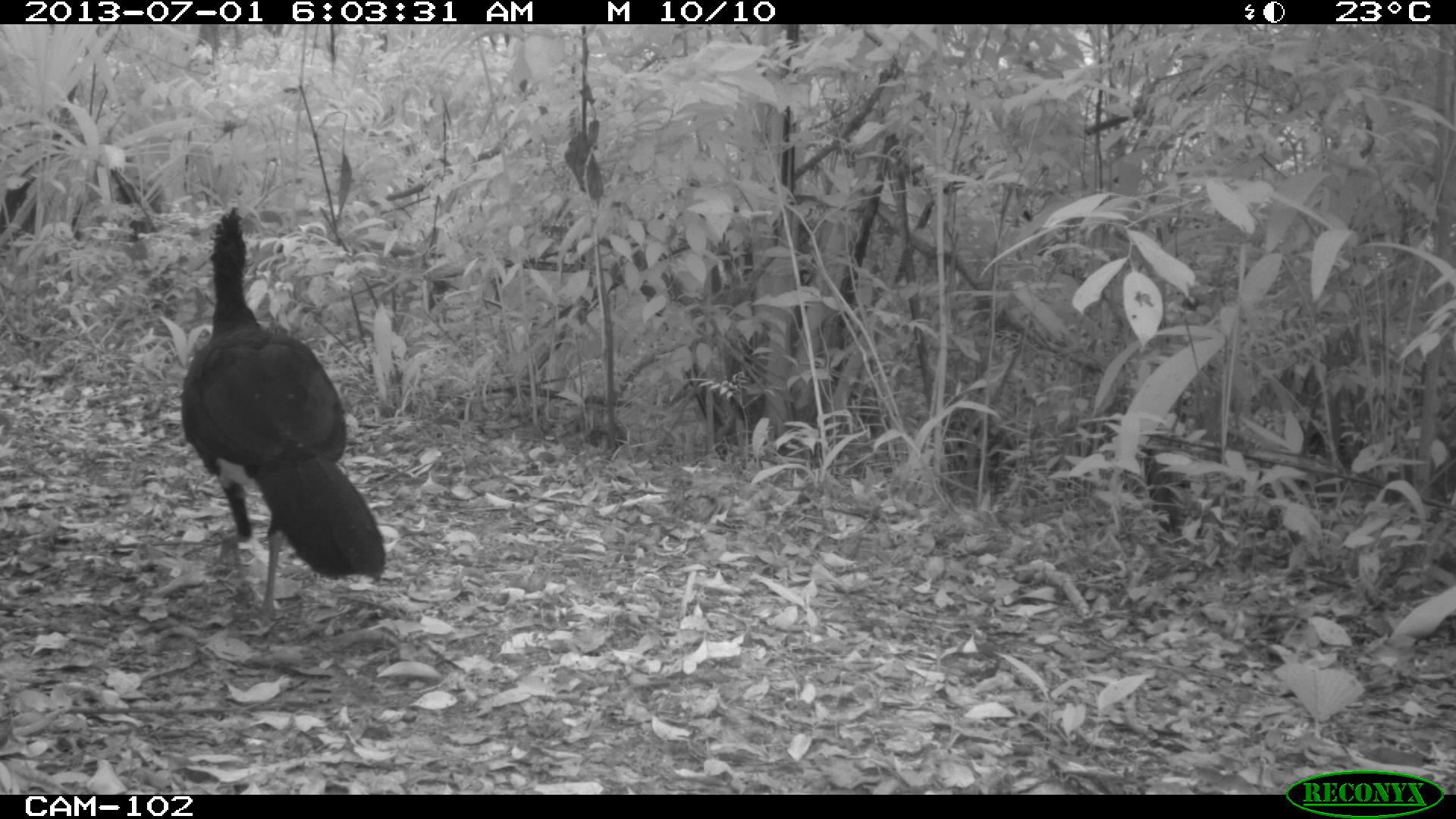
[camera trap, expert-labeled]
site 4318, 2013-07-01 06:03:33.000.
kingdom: Animalia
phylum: Chordata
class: Aves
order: Galliformes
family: Cracidae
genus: Crax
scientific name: Crax rubra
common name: great curassow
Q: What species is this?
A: Crax rubra (great curassow).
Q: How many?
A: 1.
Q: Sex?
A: Male.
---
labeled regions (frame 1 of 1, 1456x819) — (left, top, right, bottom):
crax rubra: (176, 202, 388, 626)